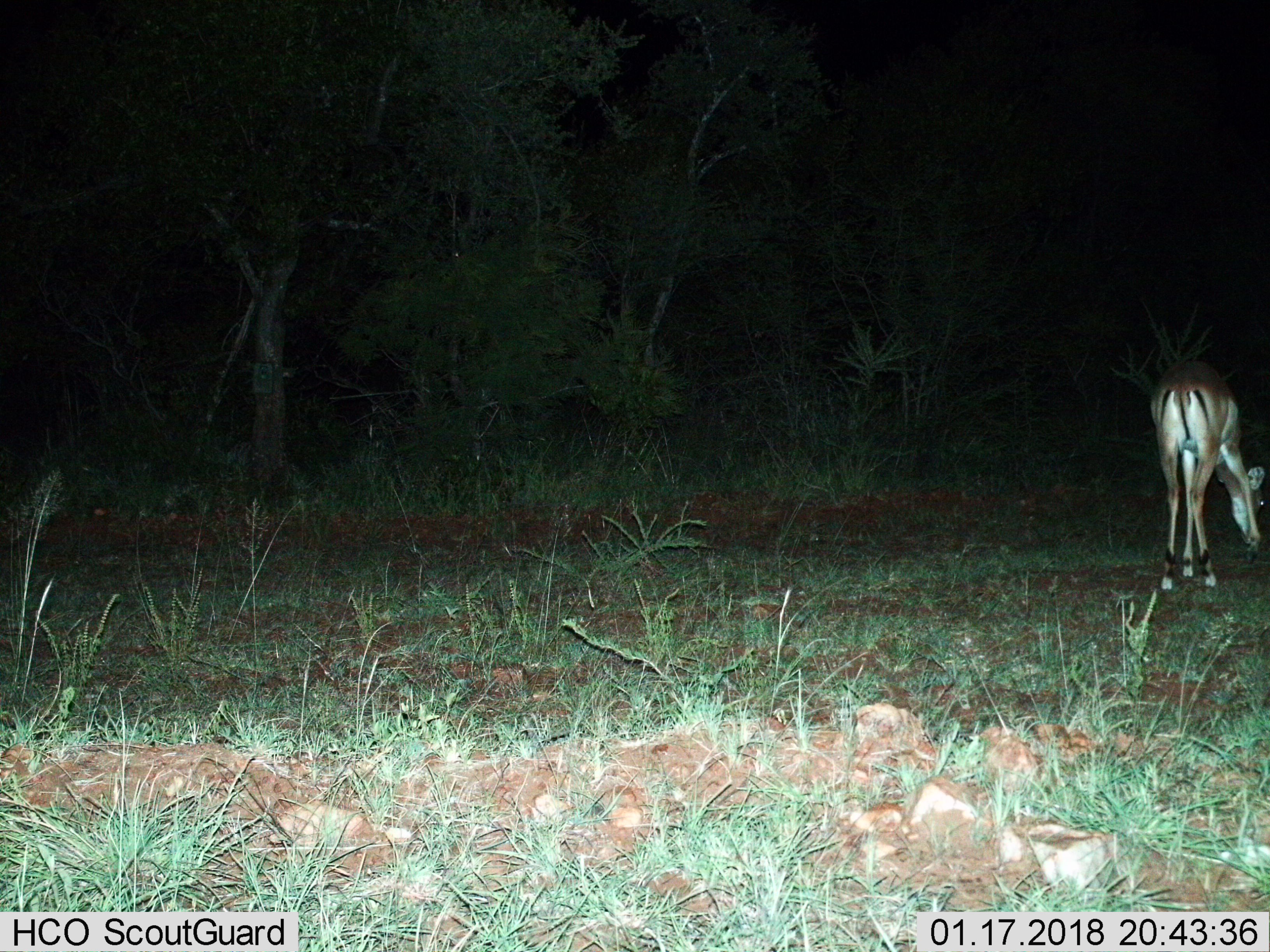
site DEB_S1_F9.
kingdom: Animalia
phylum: Chordata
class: Mammalia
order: Artiodactyla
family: Bovidae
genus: Aepyceros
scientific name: Aepyceros melampus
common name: impala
Impala (Aepyceros melampus), count 1. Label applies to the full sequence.